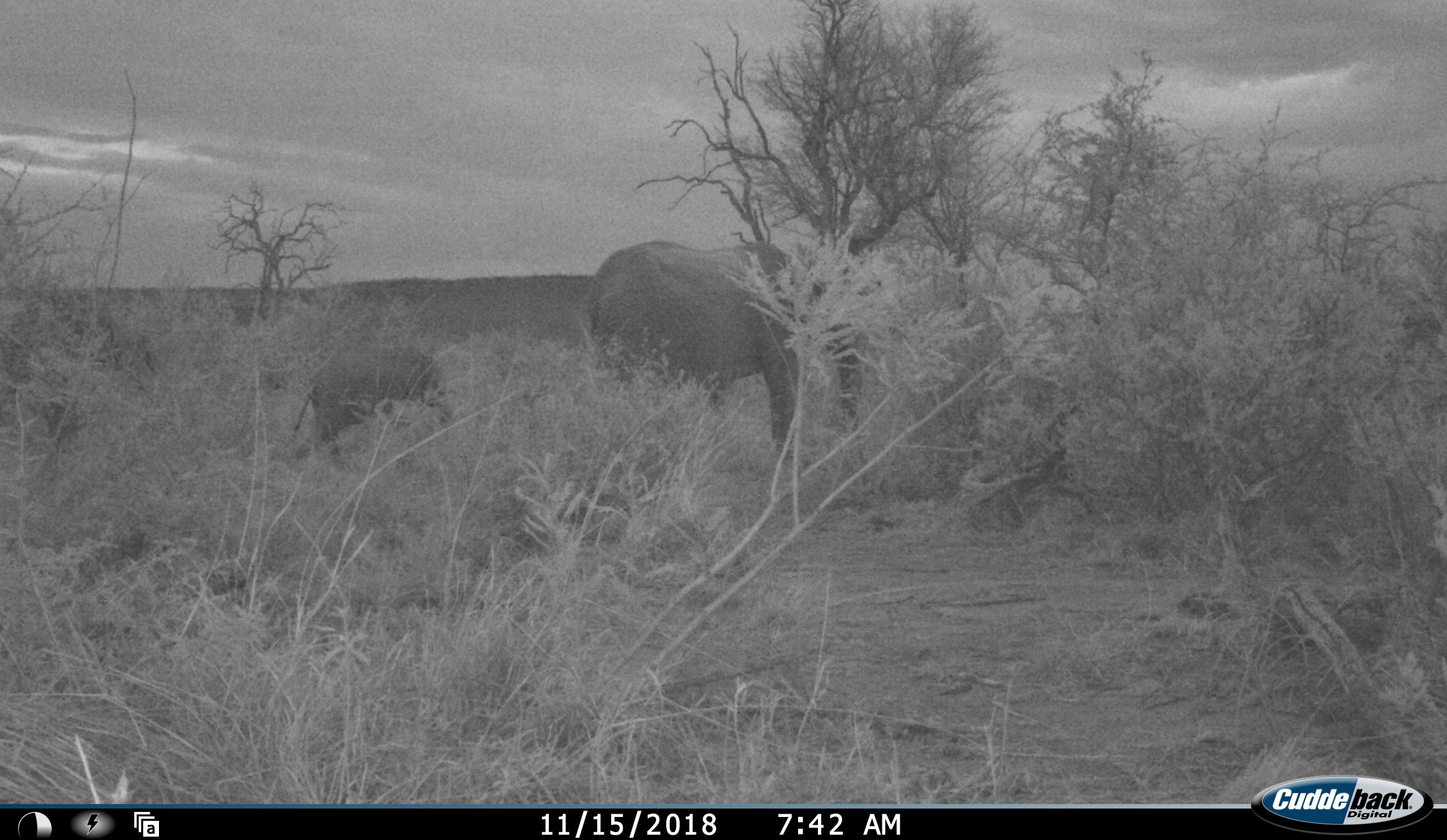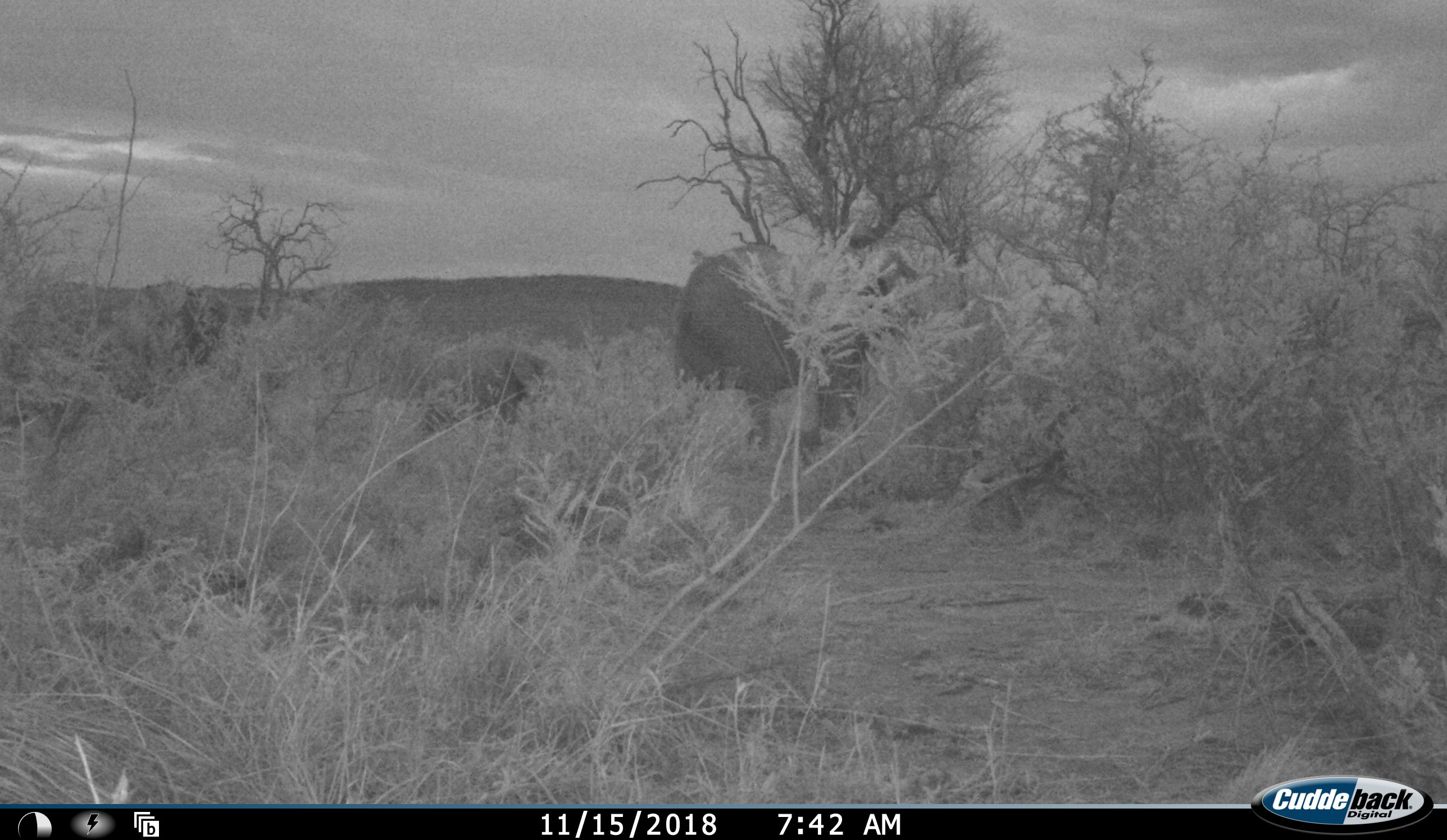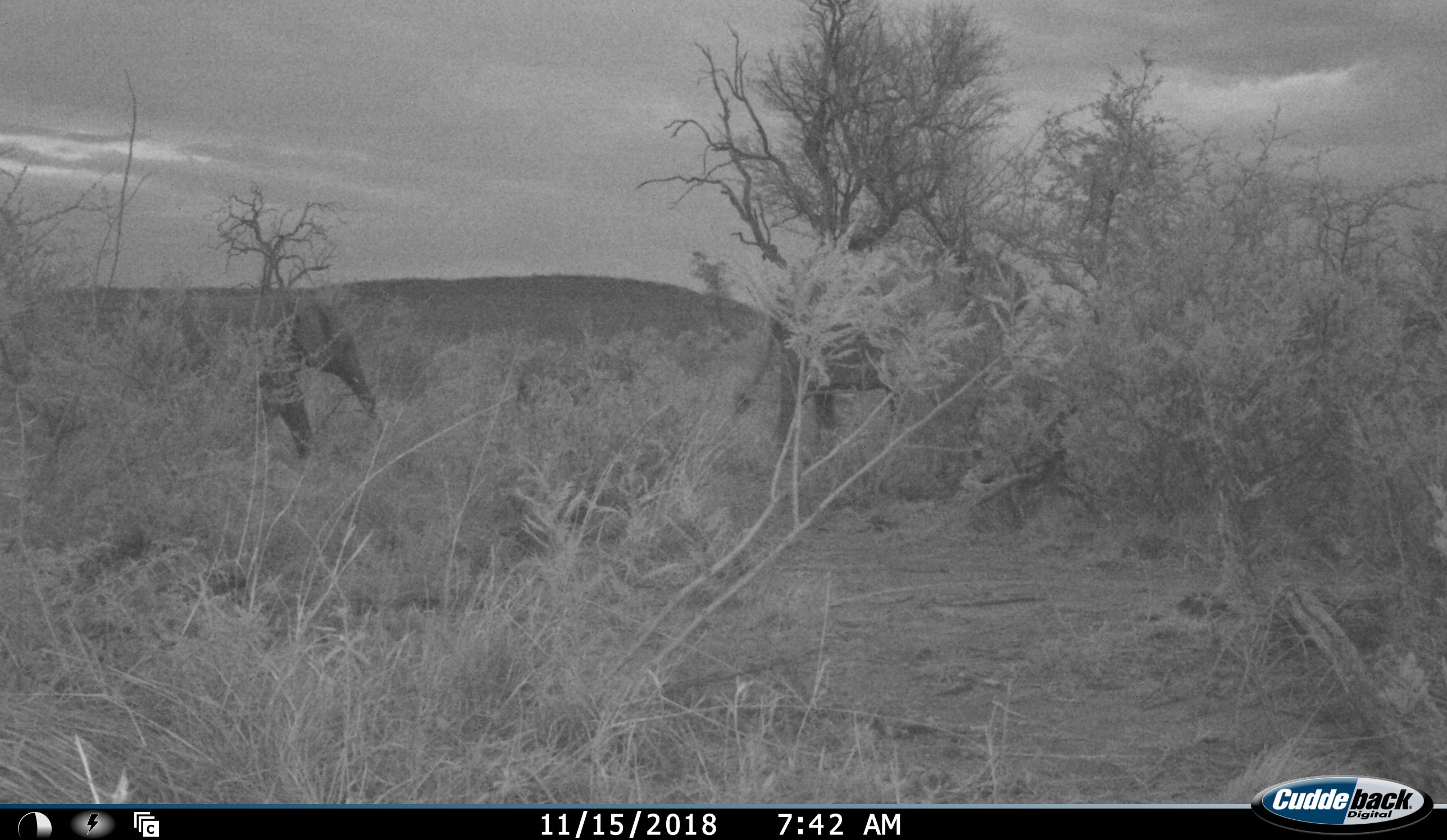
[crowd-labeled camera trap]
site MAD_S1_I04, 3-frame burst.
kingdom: Animalia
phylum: Chordata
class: Mammalia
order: Proboscidea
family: Elephantidae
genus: Loxodonta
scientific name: Loxodonta africana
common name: african bush elephant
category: elephant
Elephant (african bush elephant) (Loxodonta africana), count 3. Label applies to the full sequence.